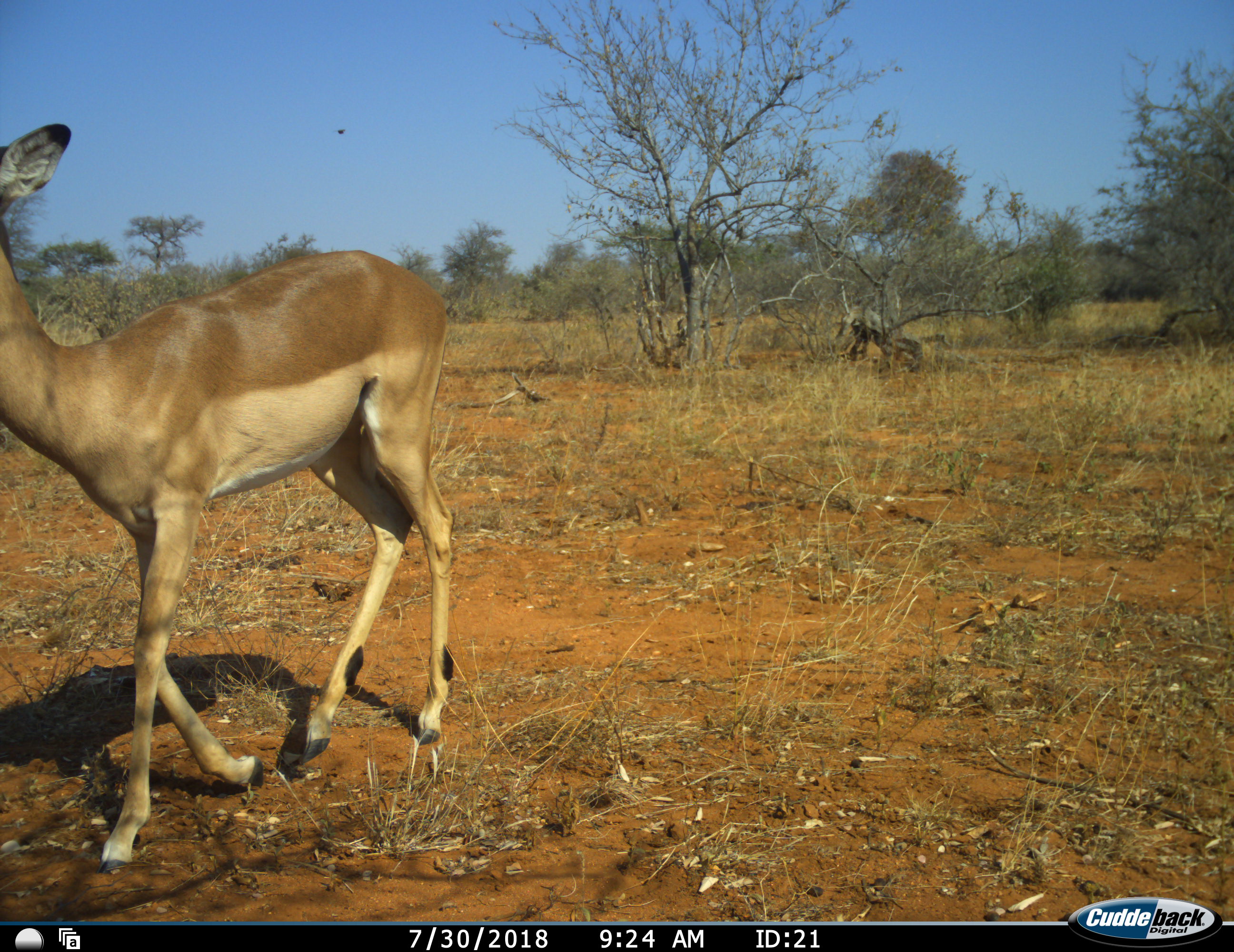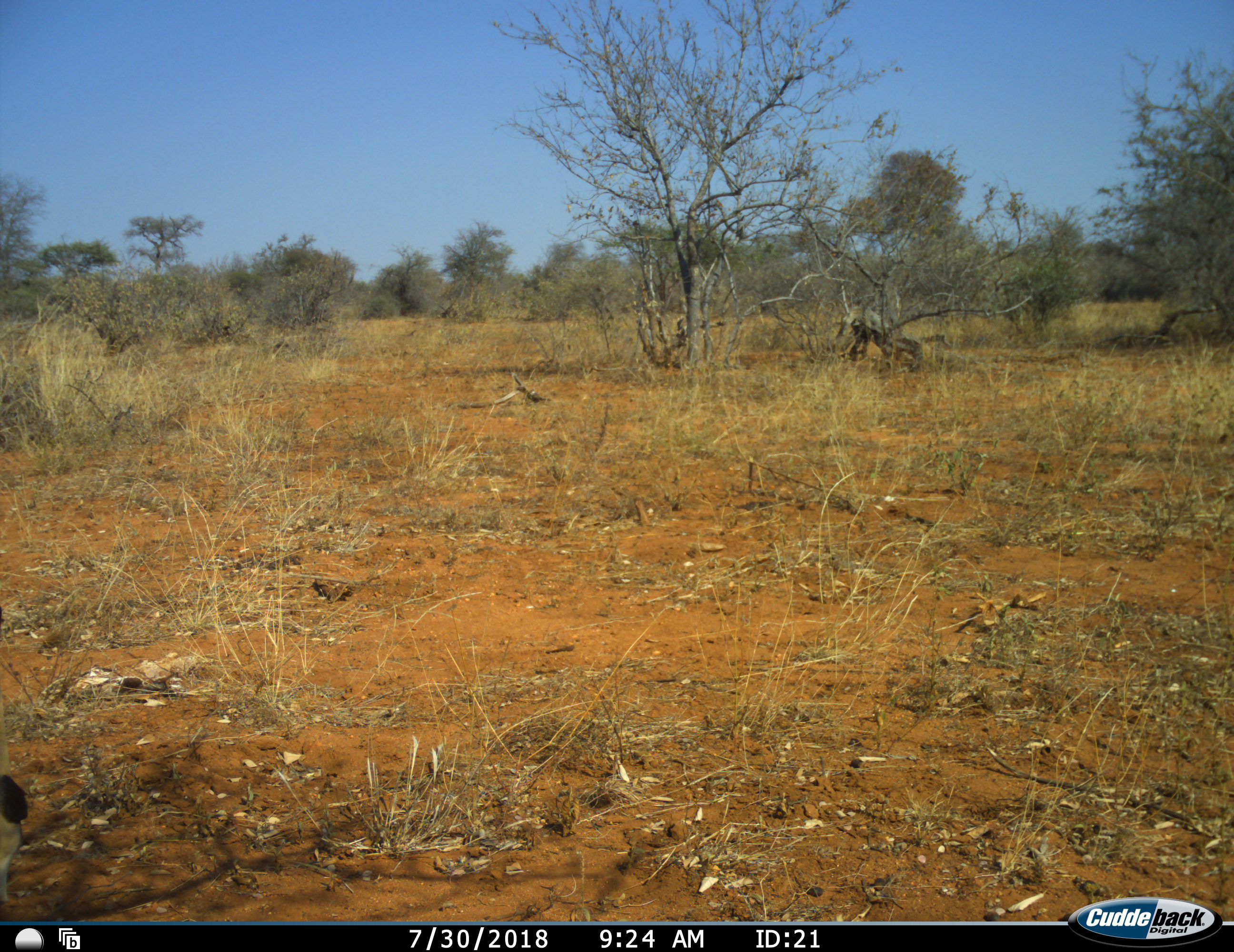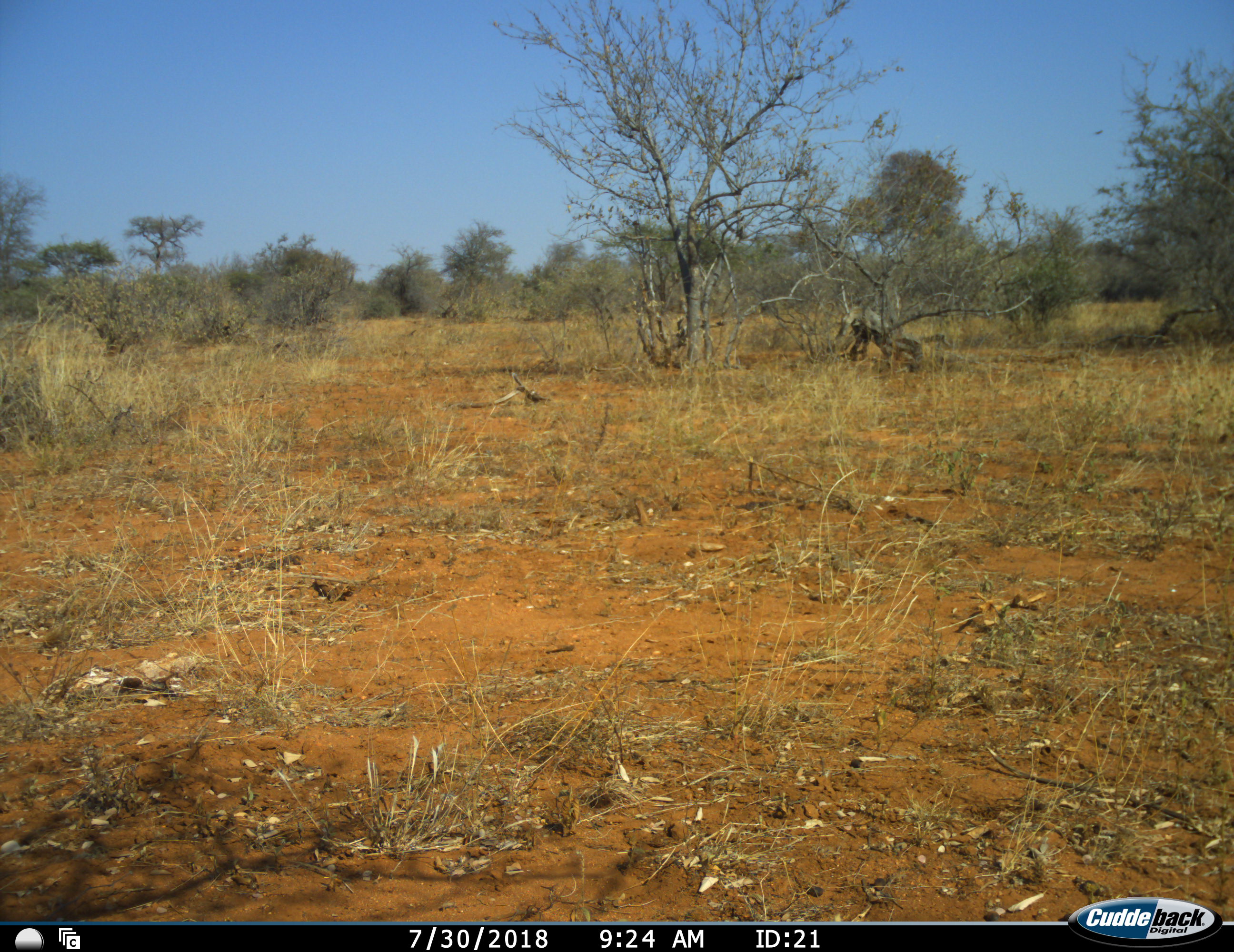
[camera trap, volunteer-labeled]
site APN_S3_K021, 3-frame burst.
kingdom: Animalia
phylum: Chordata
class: Mammalia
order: Artiodactyla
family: Bovidae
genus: Aepyceros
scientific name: Aepyceros melampus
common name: impala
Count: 1.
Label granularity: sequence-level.